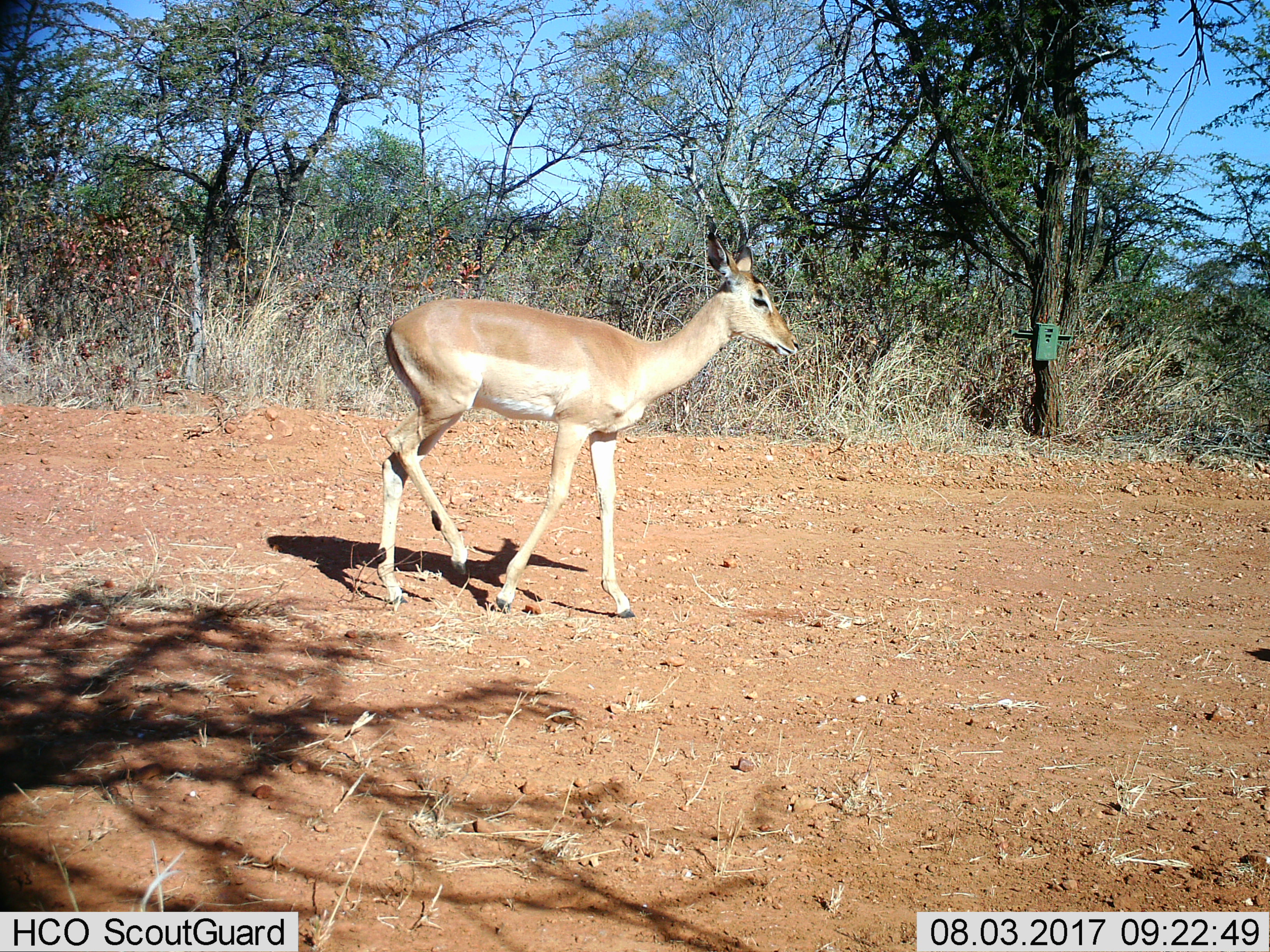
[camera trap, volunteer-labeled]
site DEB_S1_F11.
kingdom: Animalia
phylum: Chordata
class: Mammalia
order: Artiodactyla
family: Bovidae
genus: Aepyceros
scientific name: Aepyceros melampus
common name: impala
Impala (Aepyceros melampus), count 1. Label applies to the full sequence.